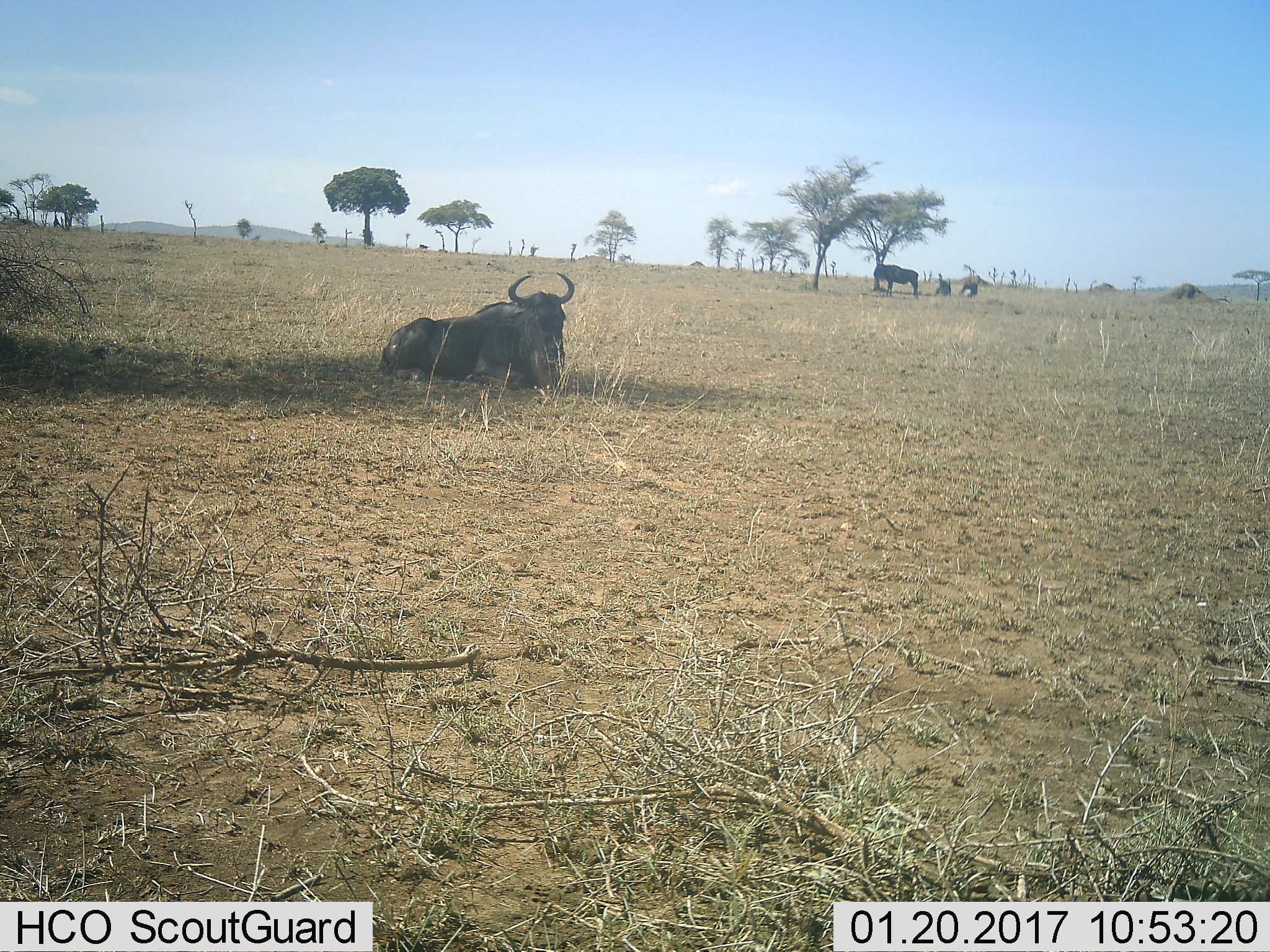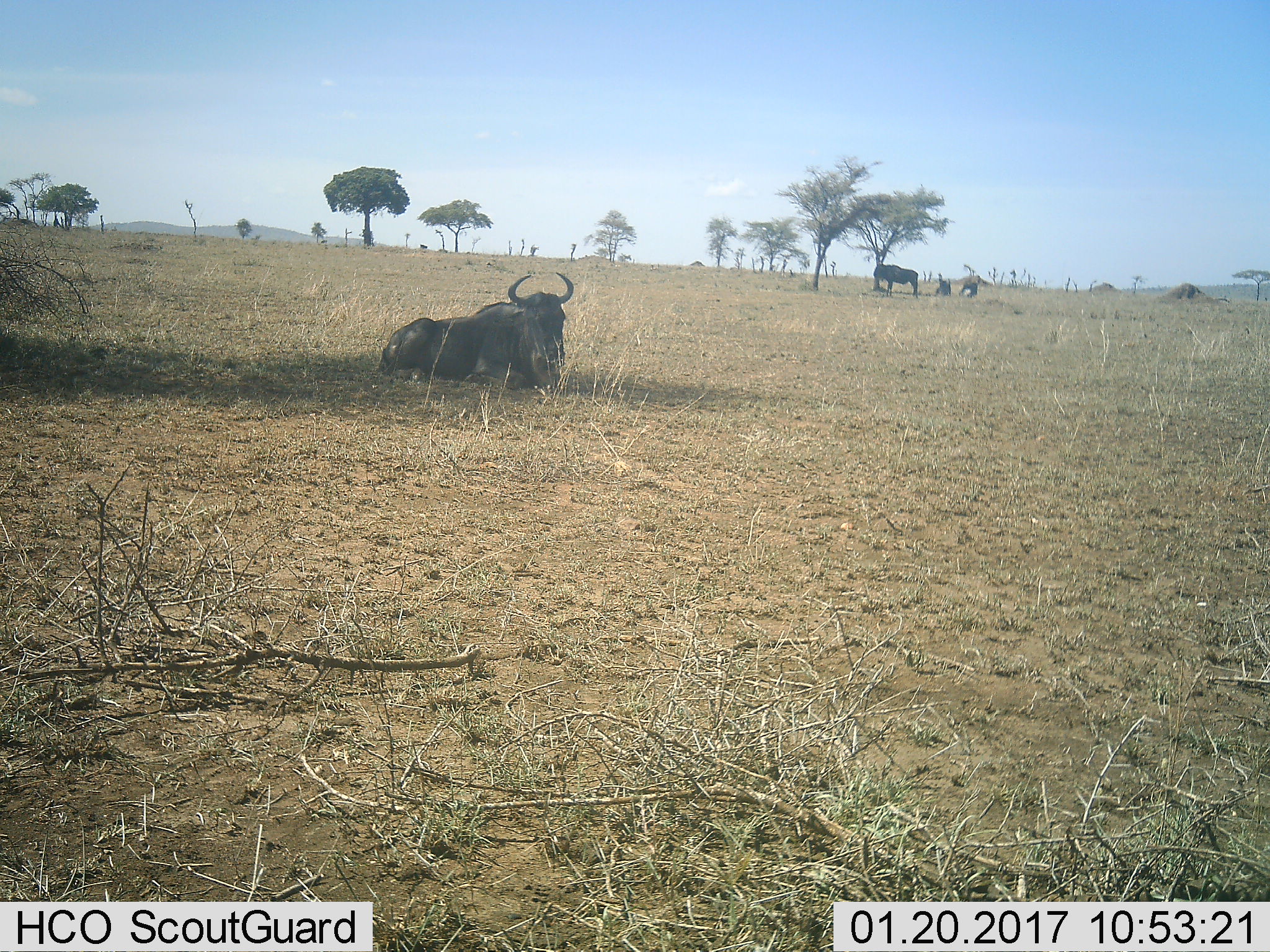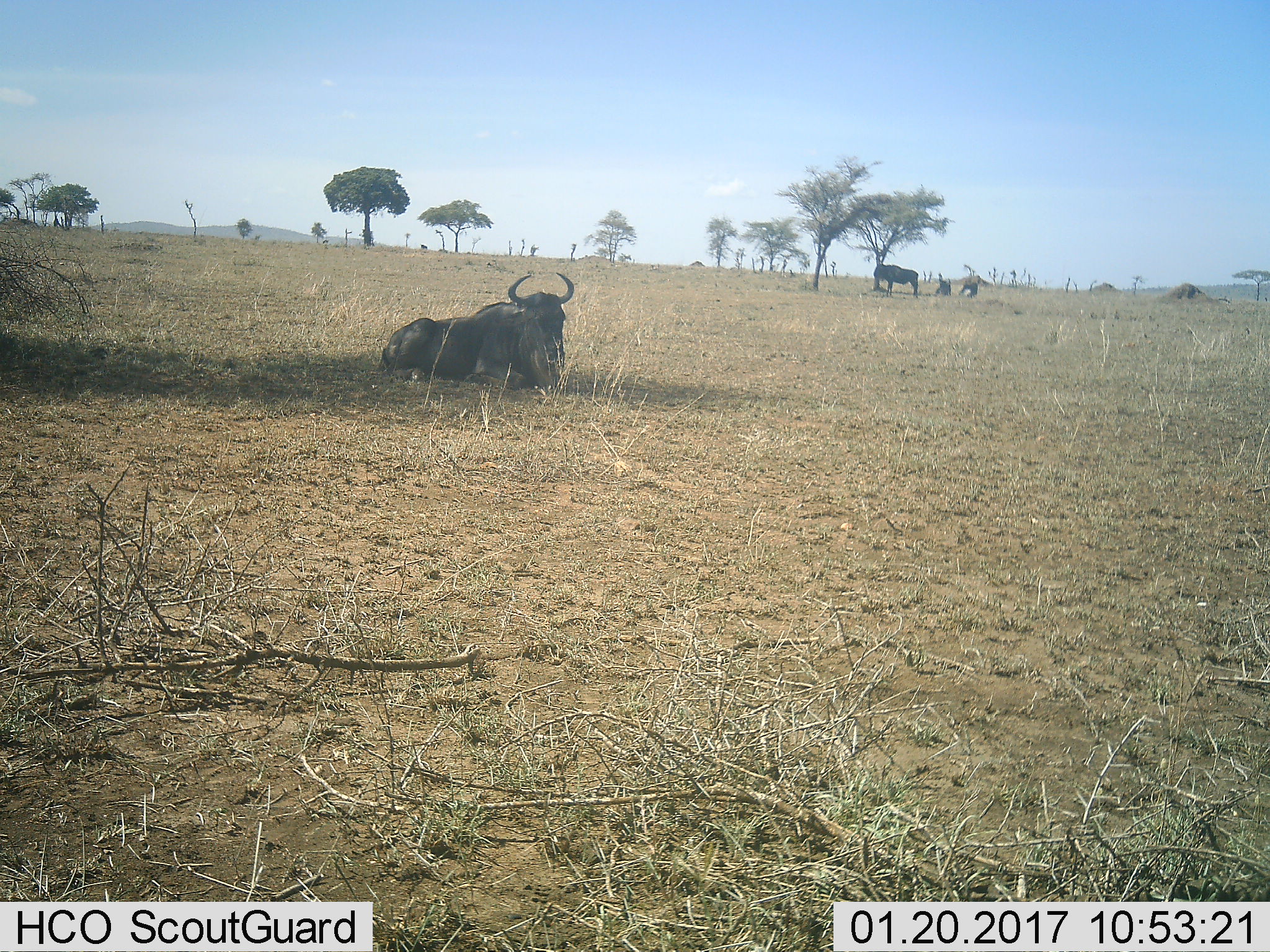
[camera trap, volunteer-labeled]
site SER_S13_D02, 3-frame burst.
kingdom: Animalia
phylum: Chordata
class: Mammalia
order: Artiodactyla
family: Bovidae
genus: Connochaetes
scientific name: Connochaetes taurinus taurinus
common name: blue wildebeest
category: wildebeestblue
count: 2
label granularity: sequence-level